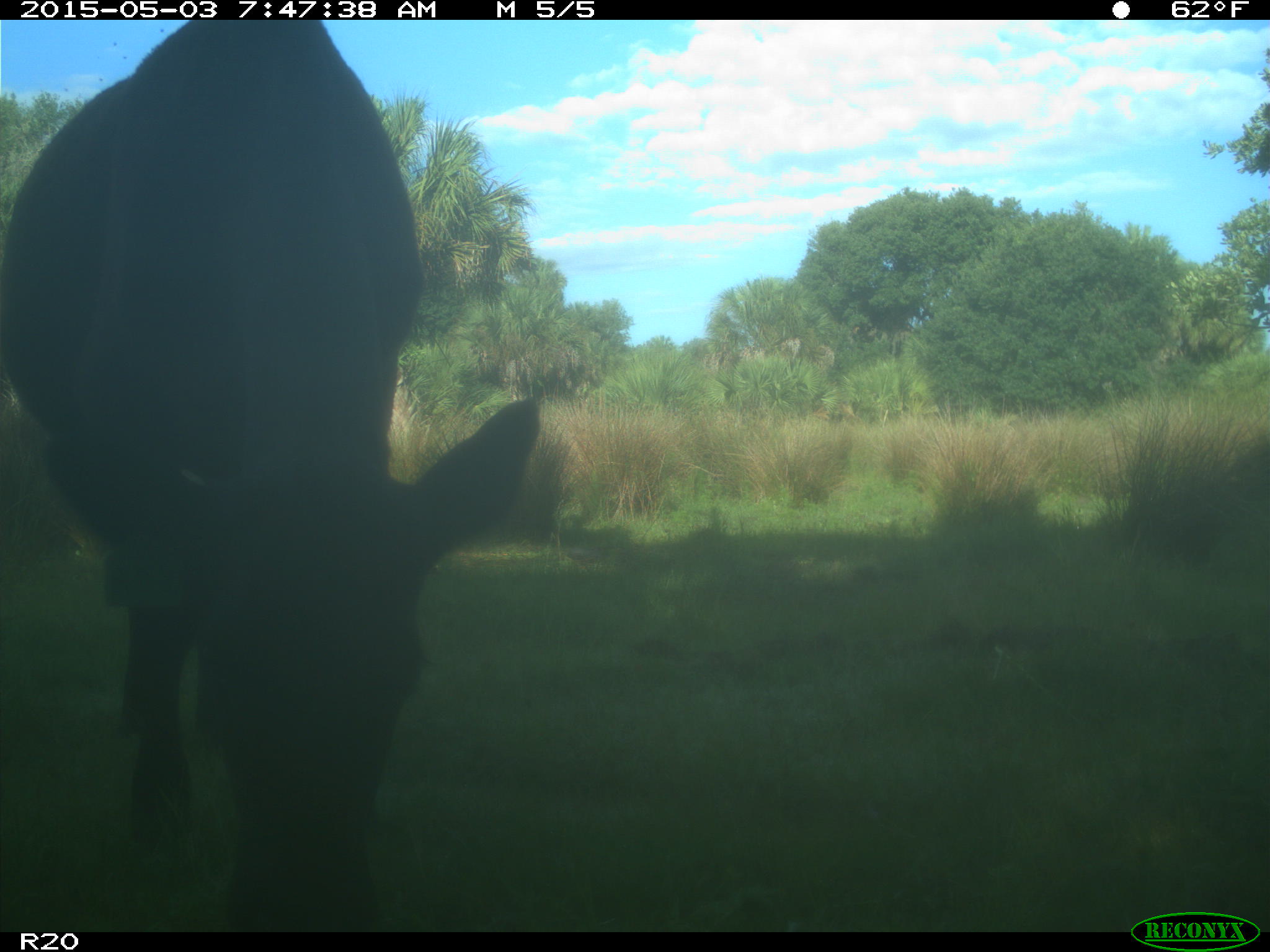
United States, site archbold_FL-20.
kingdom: Animalia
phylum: Chordata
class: Mammalia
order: Artiodactyla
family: Bovidae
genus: Bos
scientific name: Bos taurus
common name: domestic cow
Bos taurus (domestic cow).